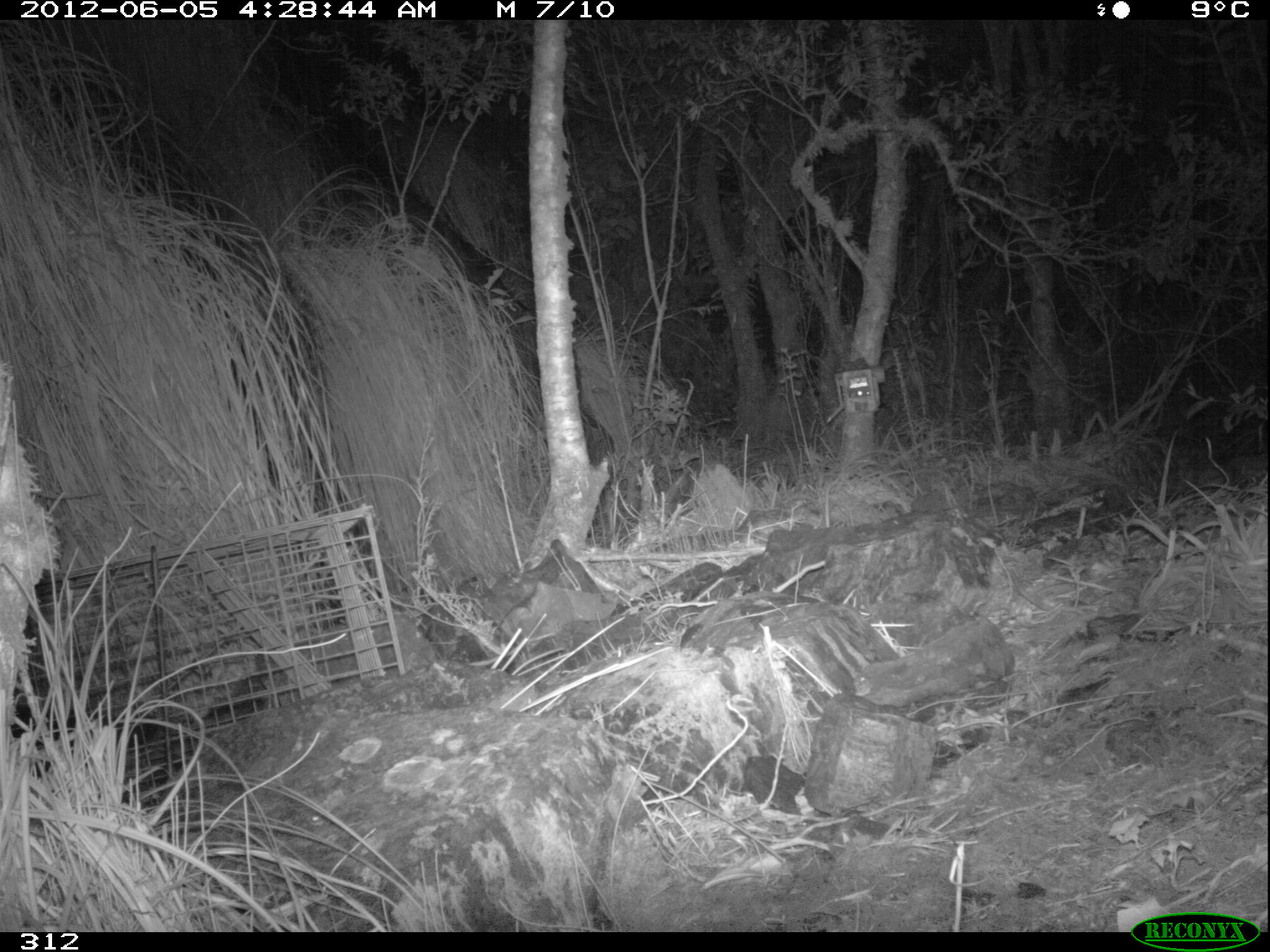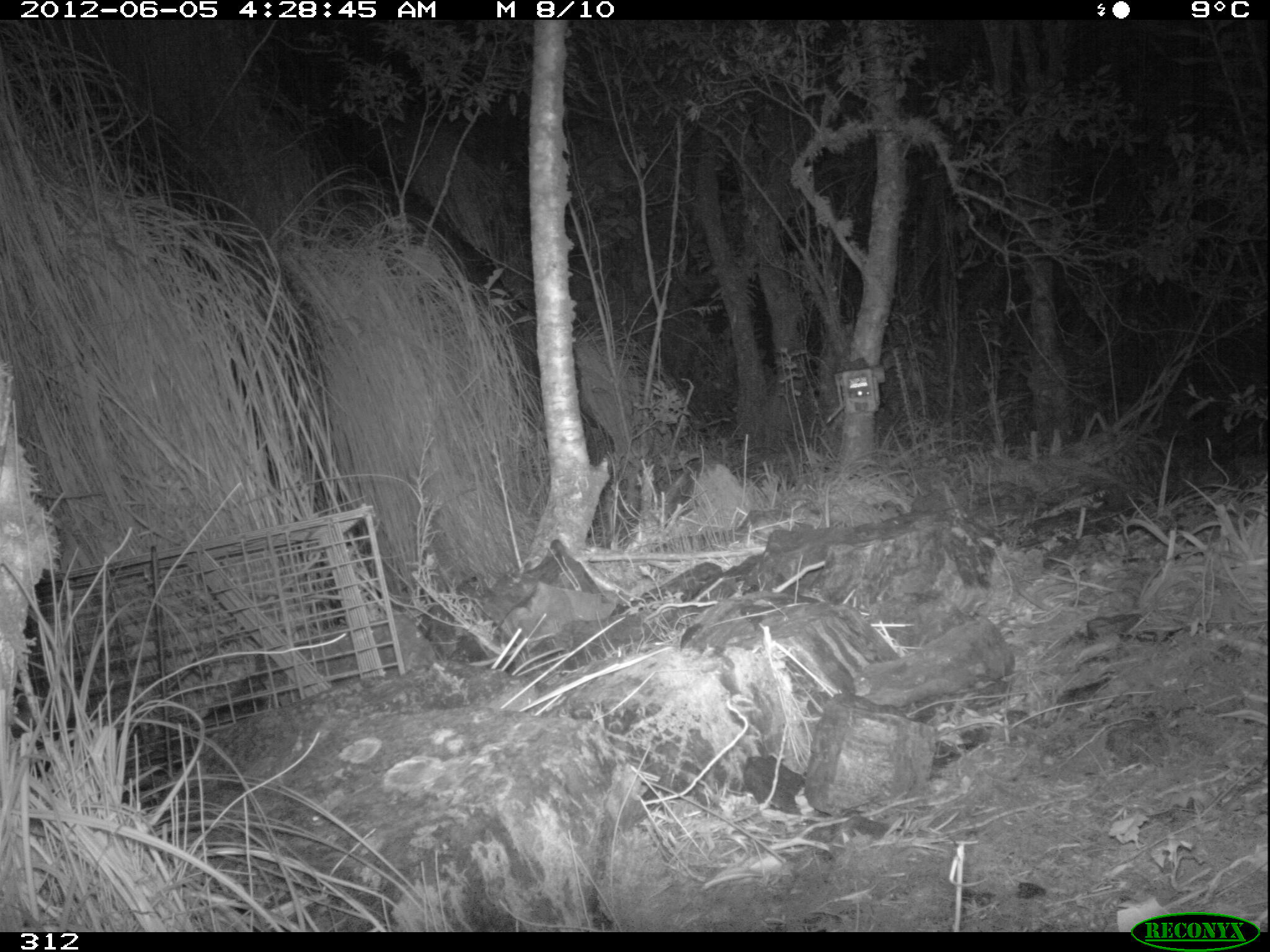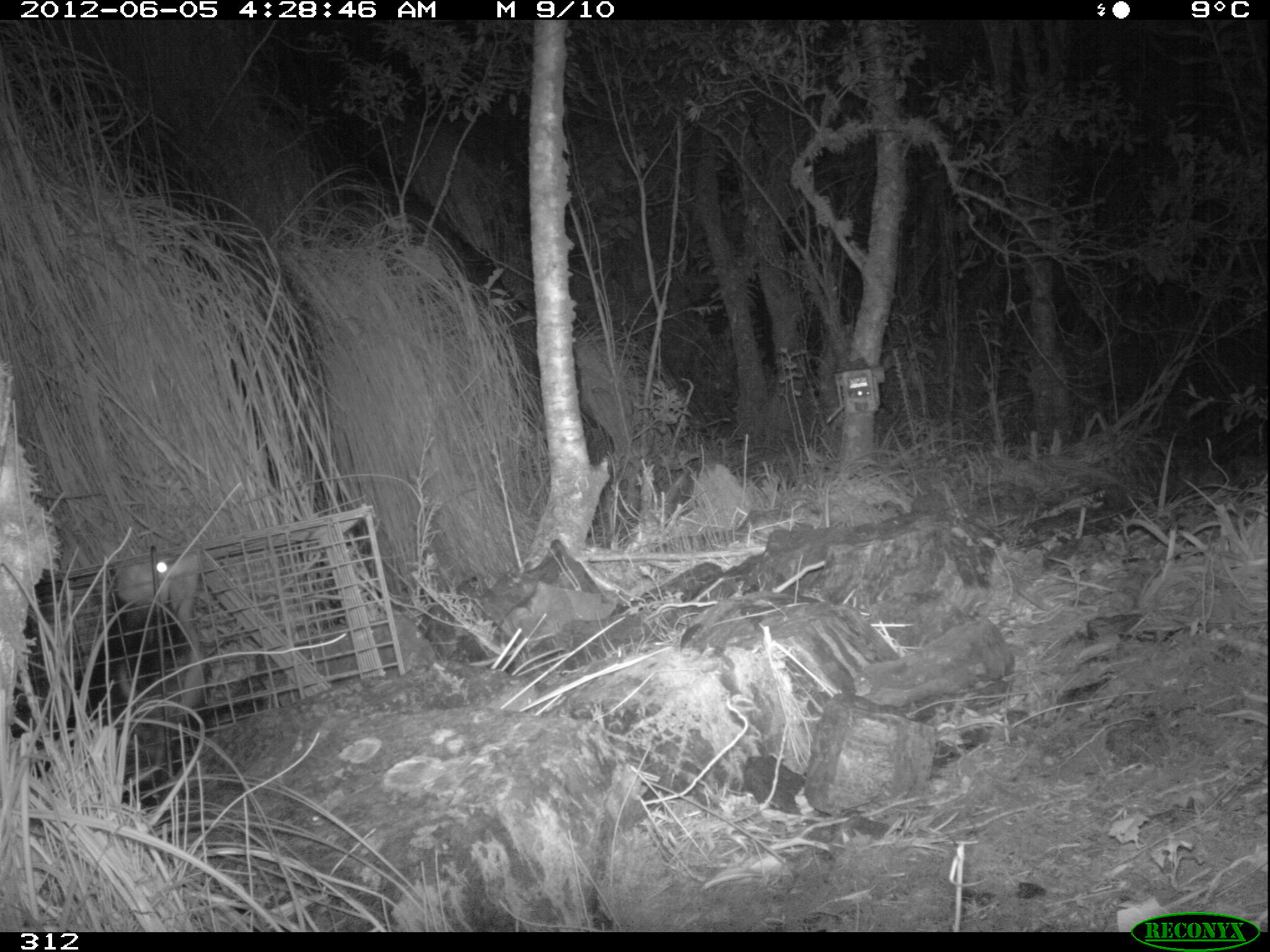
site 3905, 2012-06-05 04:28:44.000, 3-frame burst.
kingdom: Animalia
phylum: Chordata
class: Mammalia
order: Didelphimorphia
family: Didelphidae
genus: Didelphis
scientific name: Didelphis pernigra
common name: andean white-eared opossum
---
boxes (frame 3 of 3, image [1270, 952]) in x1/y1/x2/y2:
didelphis pernigra: 5/549/209/809